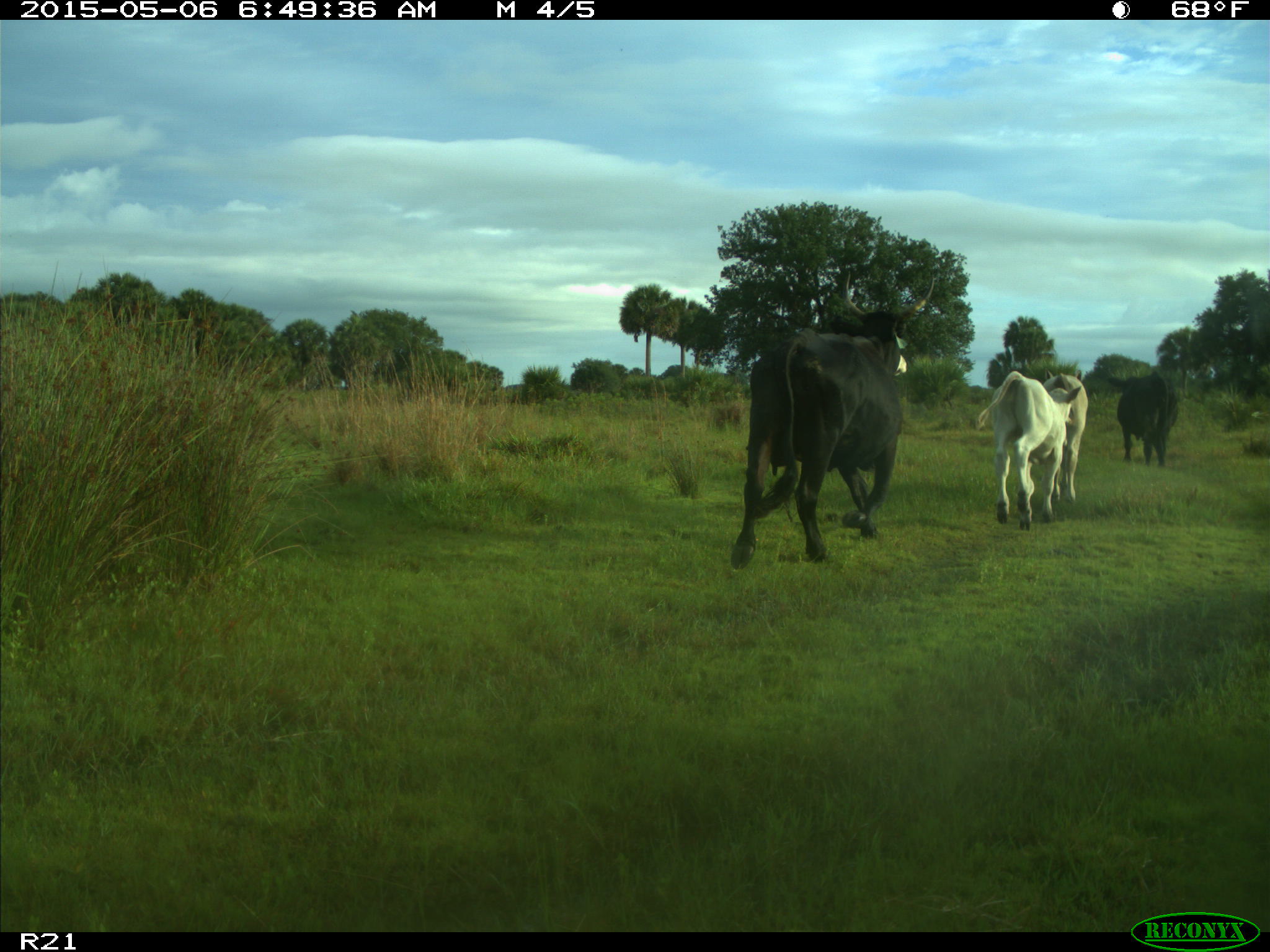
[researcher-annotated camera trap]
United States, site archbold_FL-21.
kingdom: Animalia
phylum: Chordata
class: Mammalia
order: Artiodactyla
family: Bovidae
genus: Bos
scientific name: Bos taurus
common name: domestic cow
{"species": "Bos taurus (domestic cow)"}